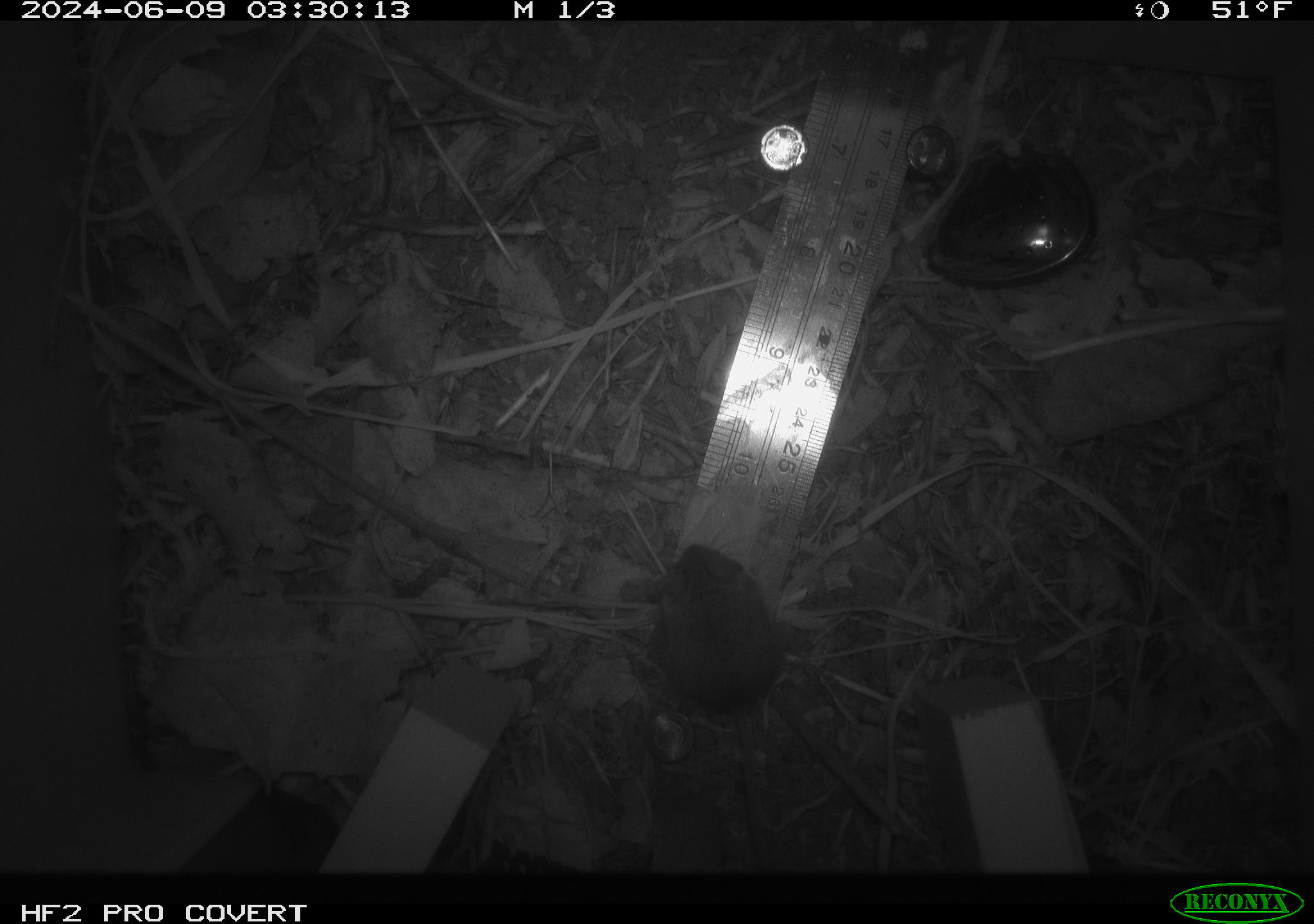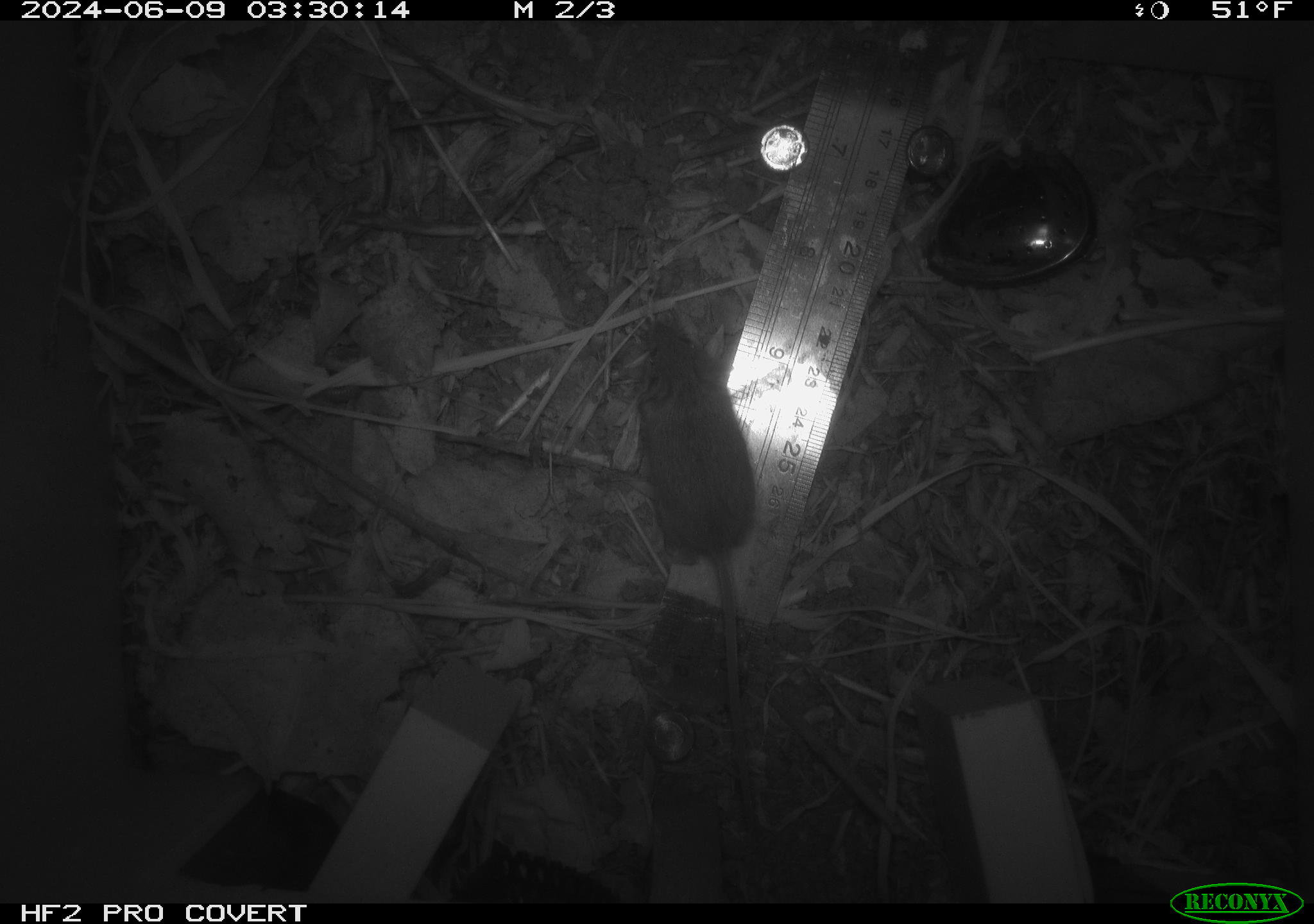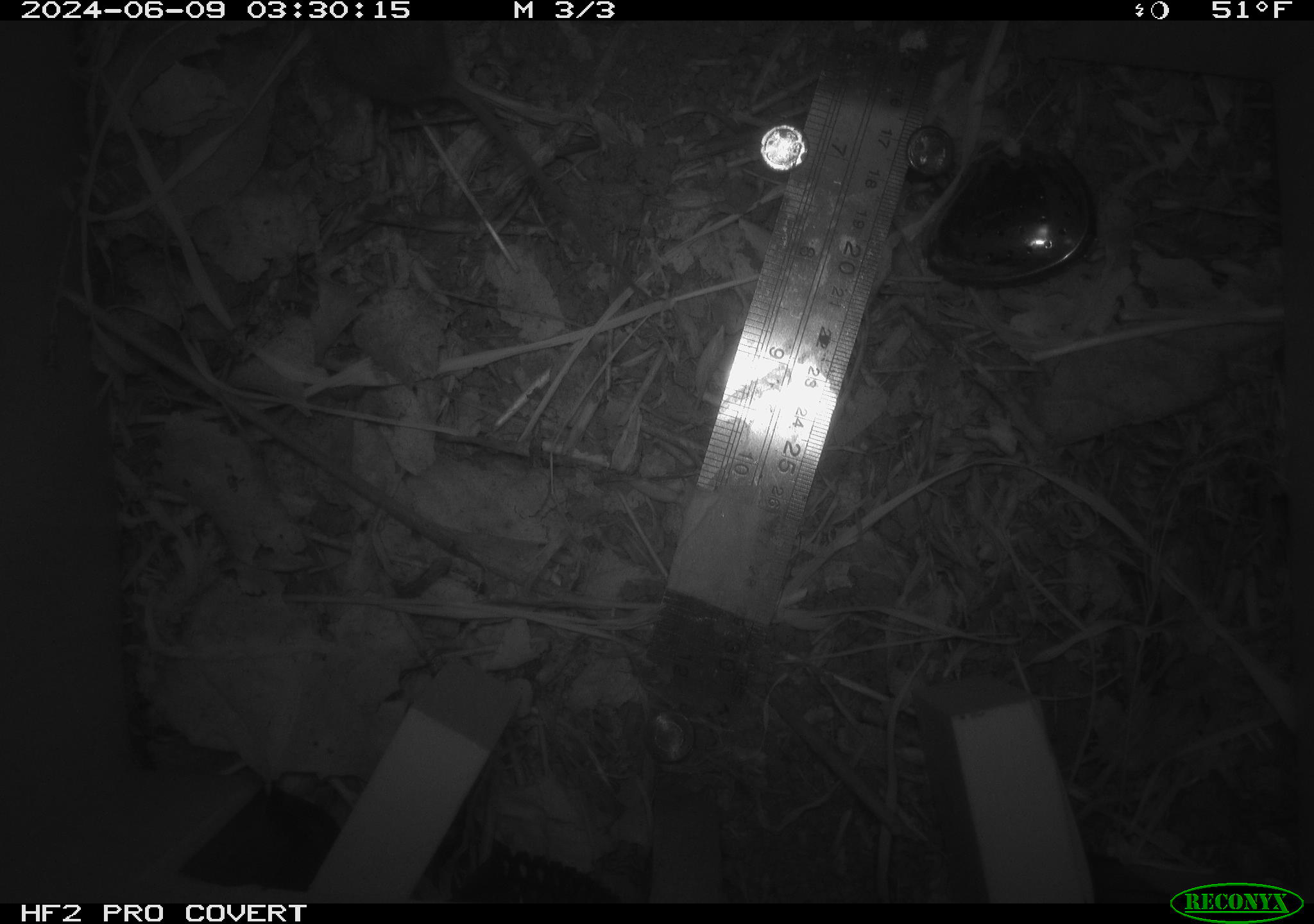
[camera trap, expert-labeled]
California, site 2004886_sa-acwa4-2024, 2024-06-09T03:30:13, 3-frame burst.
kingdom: Animalia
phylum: Chordata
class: Mammalia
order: Rodentia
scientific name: Rodentia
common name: mouse species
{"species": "mouse species (Rodentia)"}